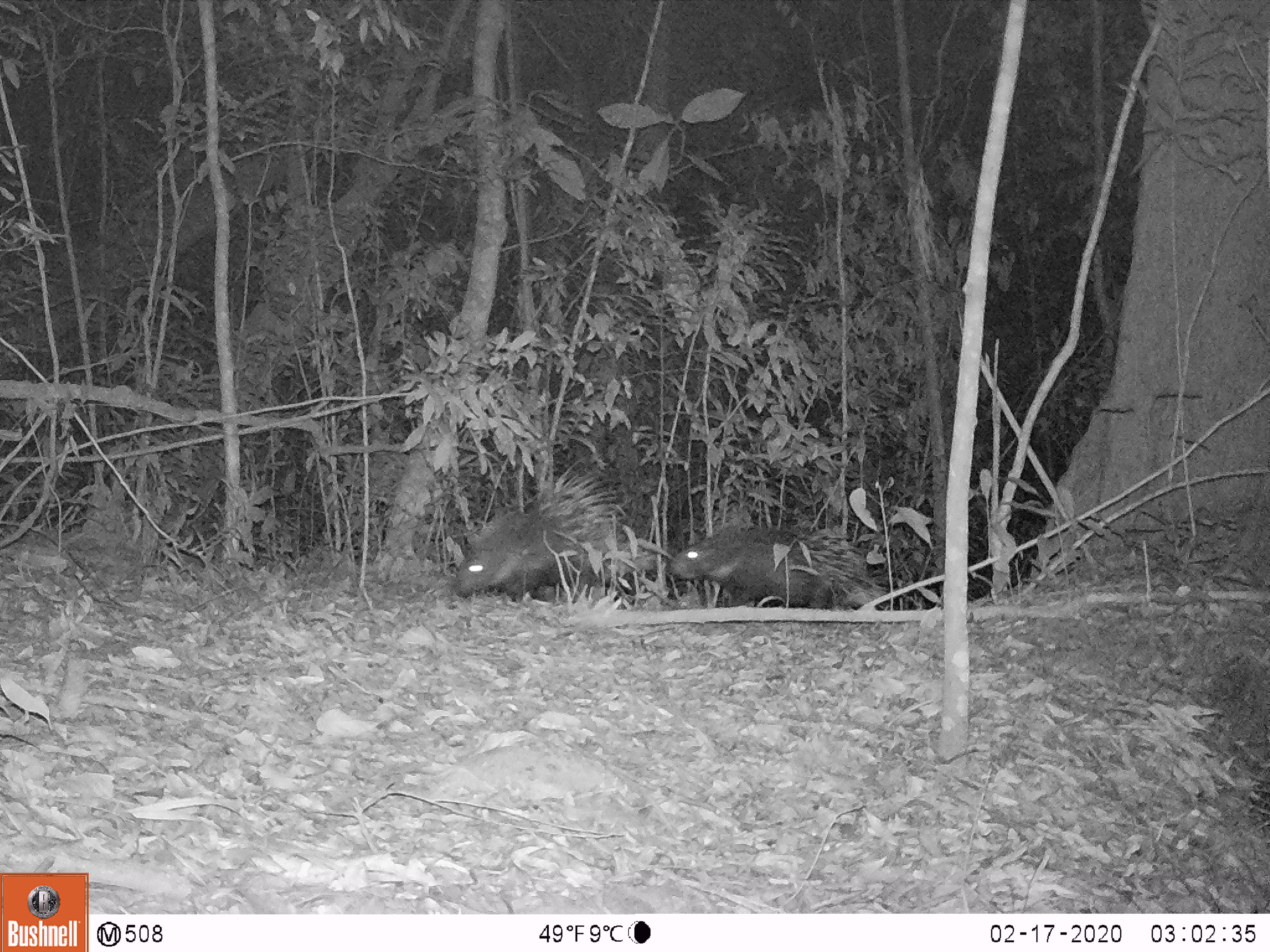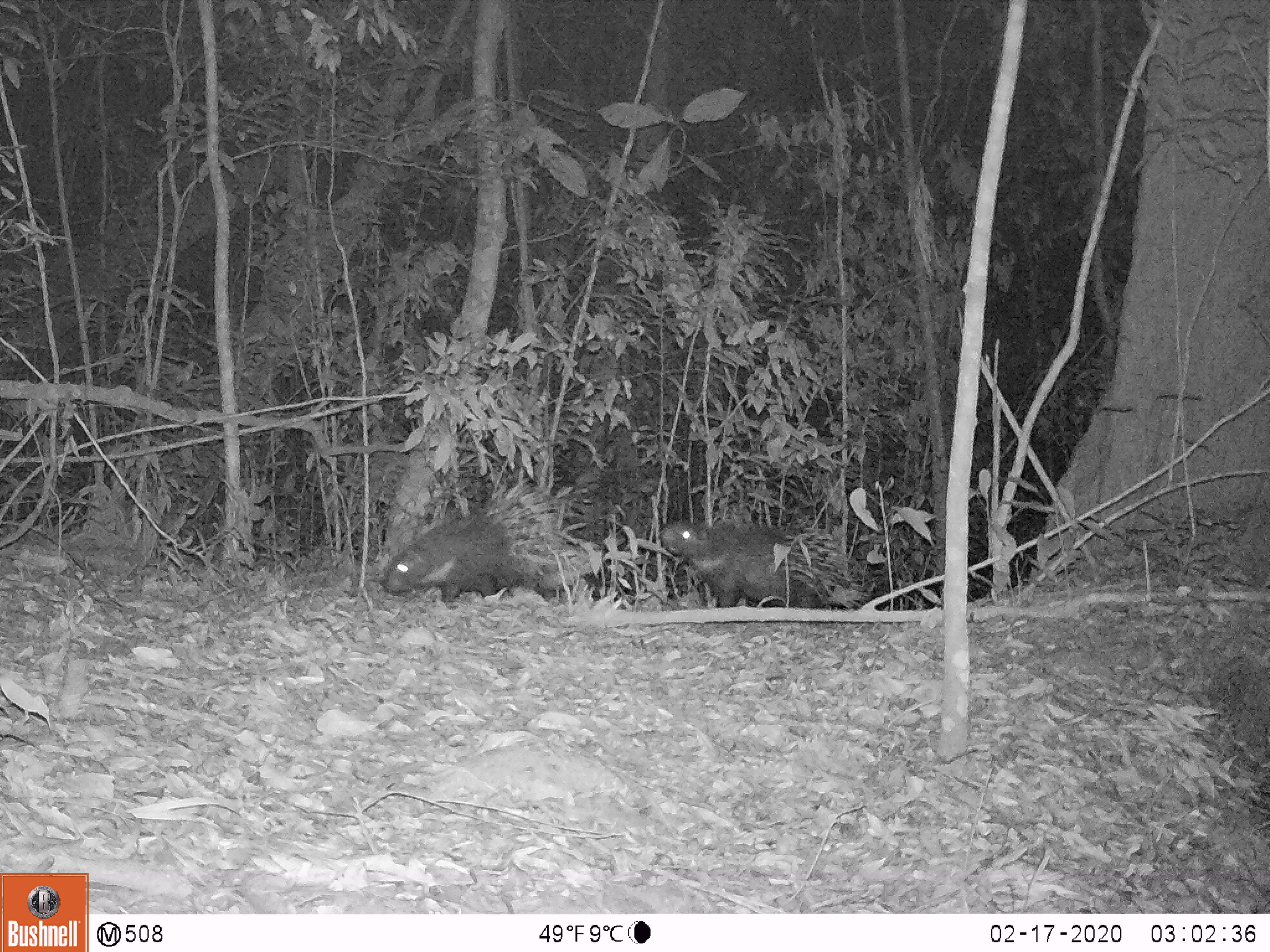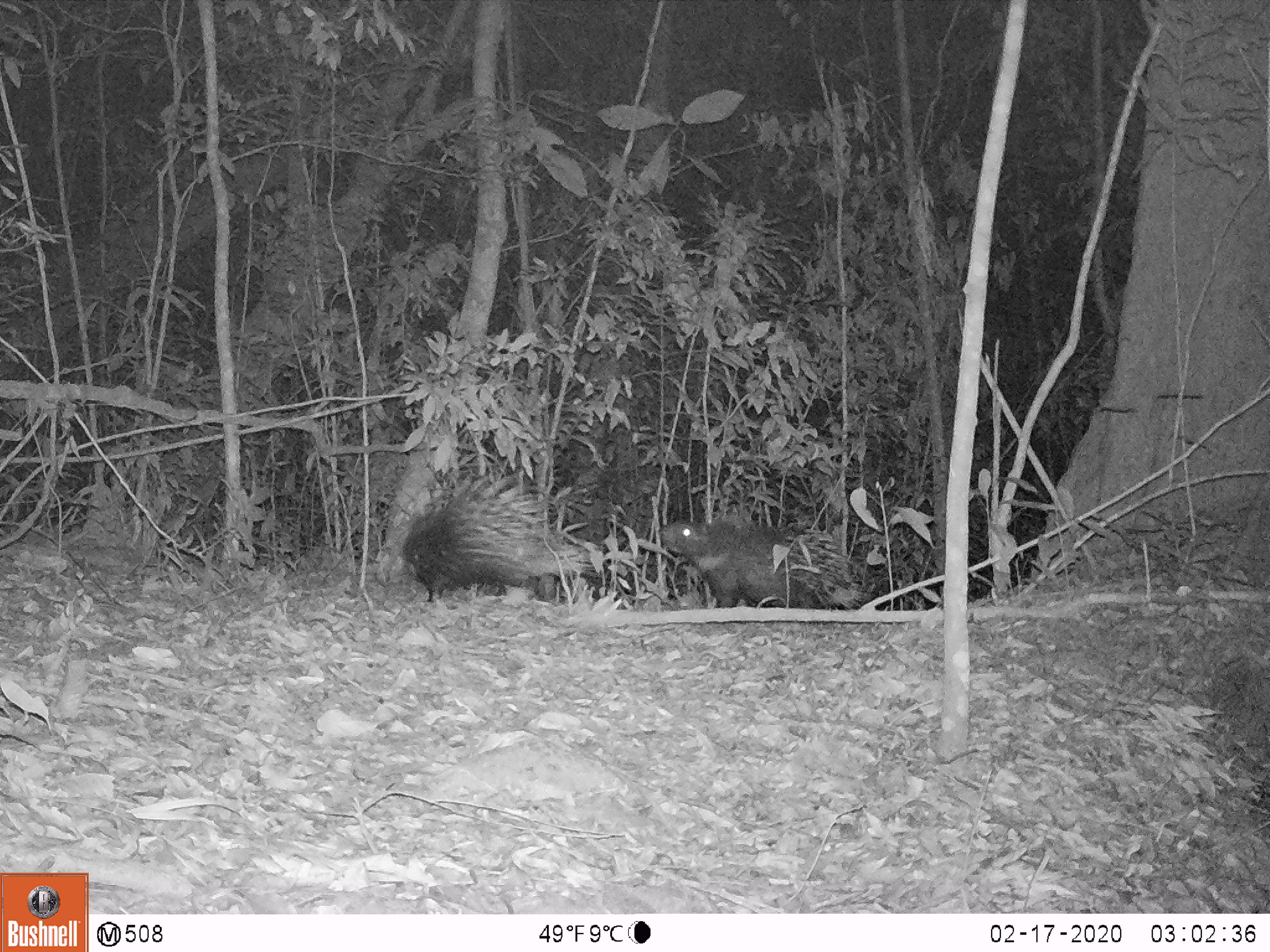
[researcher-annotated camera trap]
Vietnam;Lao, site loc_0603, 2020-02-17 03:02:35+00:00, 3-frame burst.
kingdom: Animalia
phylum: Chordata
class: Mammalia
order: Rodentia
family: Hystricidae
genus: Hystrix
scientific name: Hystrix brachyura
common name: malayan porcupine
Malayan porcupine (Hystrix brachyura). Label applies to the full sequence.